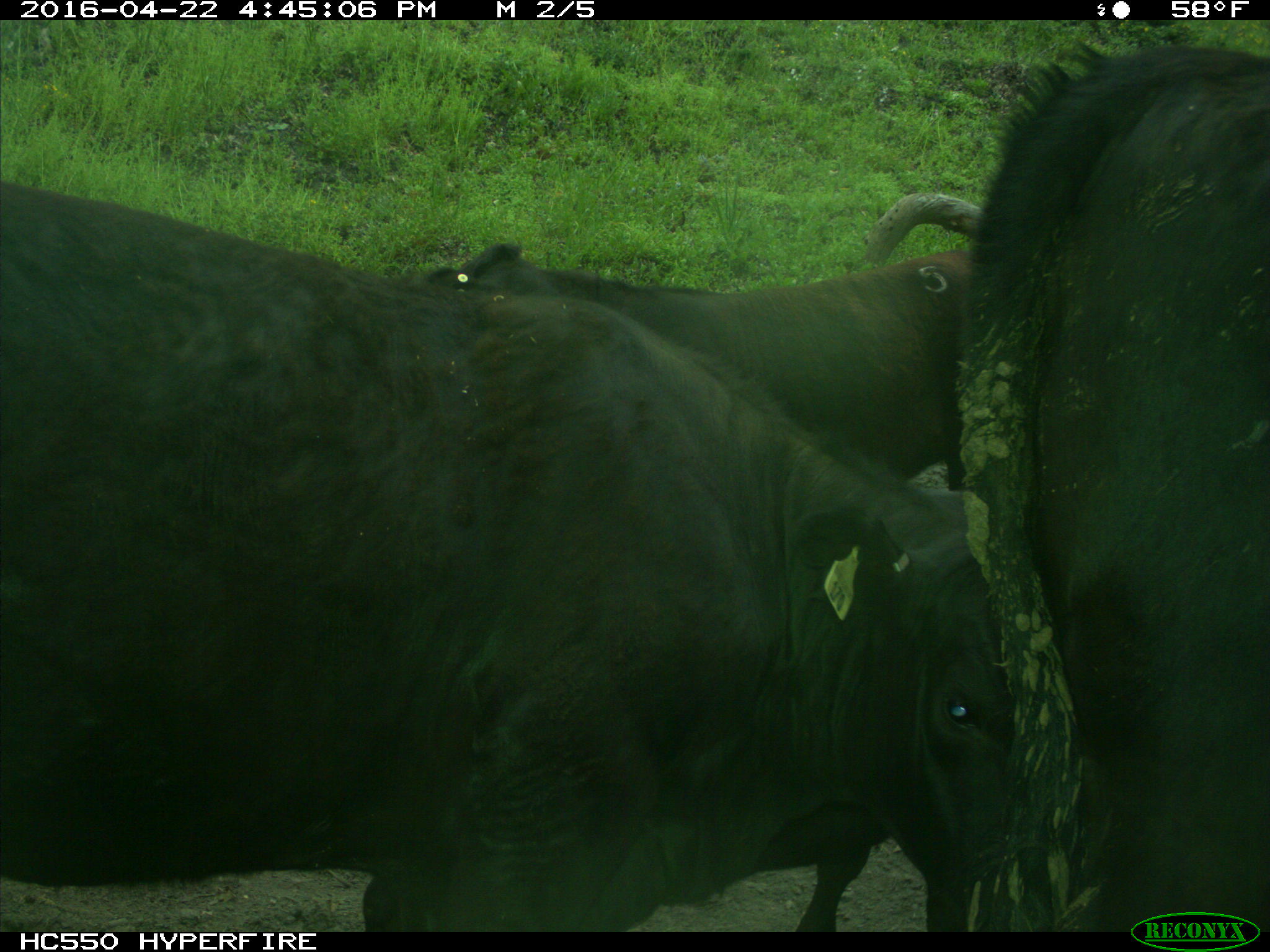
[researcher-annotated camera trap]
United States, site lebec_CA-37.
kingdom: Animalia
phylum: Chordata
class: Mammalia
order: Artiodactyla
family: Bovidae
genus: Bos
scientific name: Bos taurus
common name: domestic cow